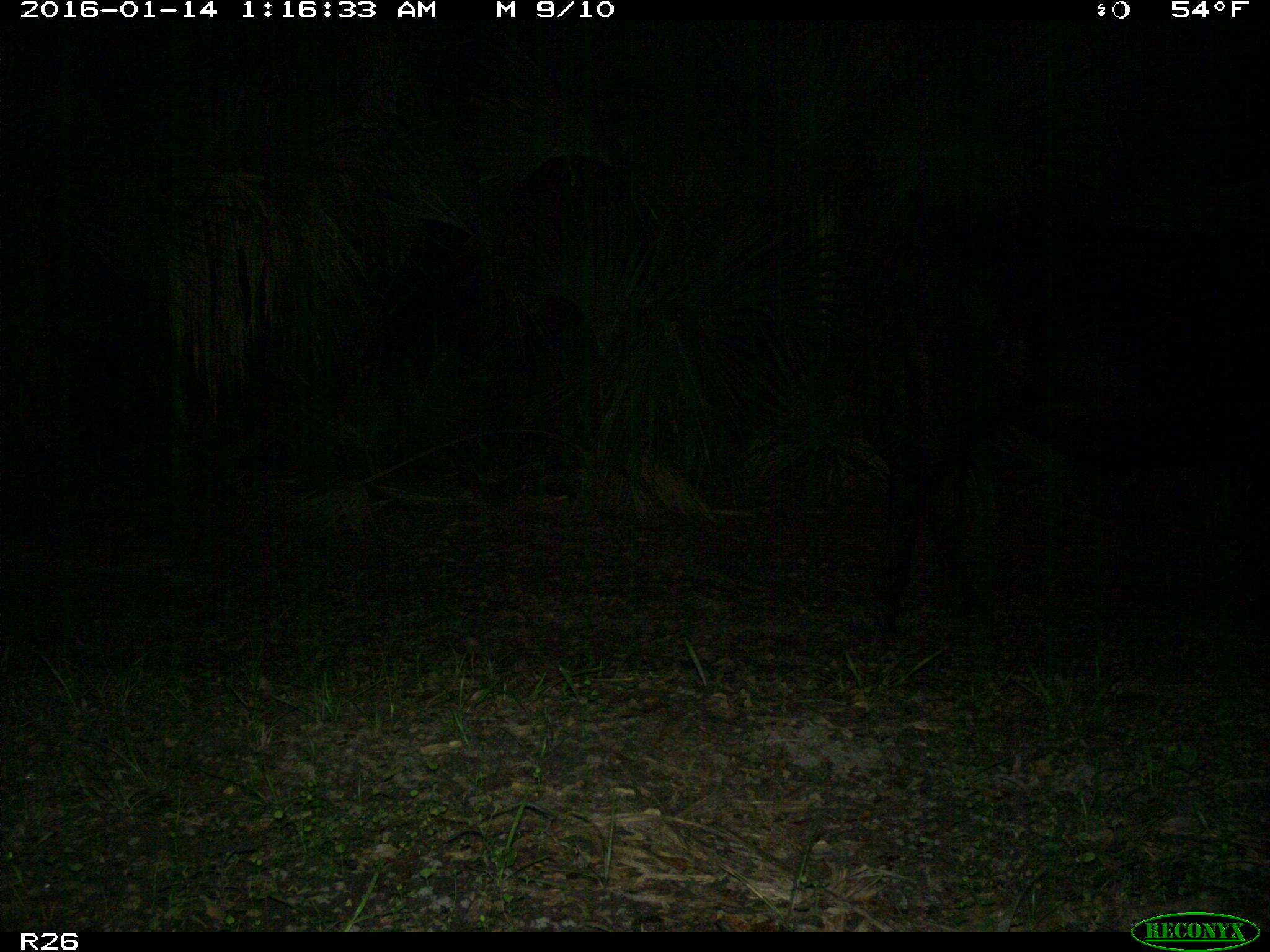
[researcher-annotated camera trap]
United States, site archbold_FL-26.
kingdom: Animalia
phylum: Chordata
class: Mammalia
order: Artiodactyla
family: Bovidae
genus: Bos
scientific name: Bos taurus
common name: domestic cow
Bos taurus (domestic cow).